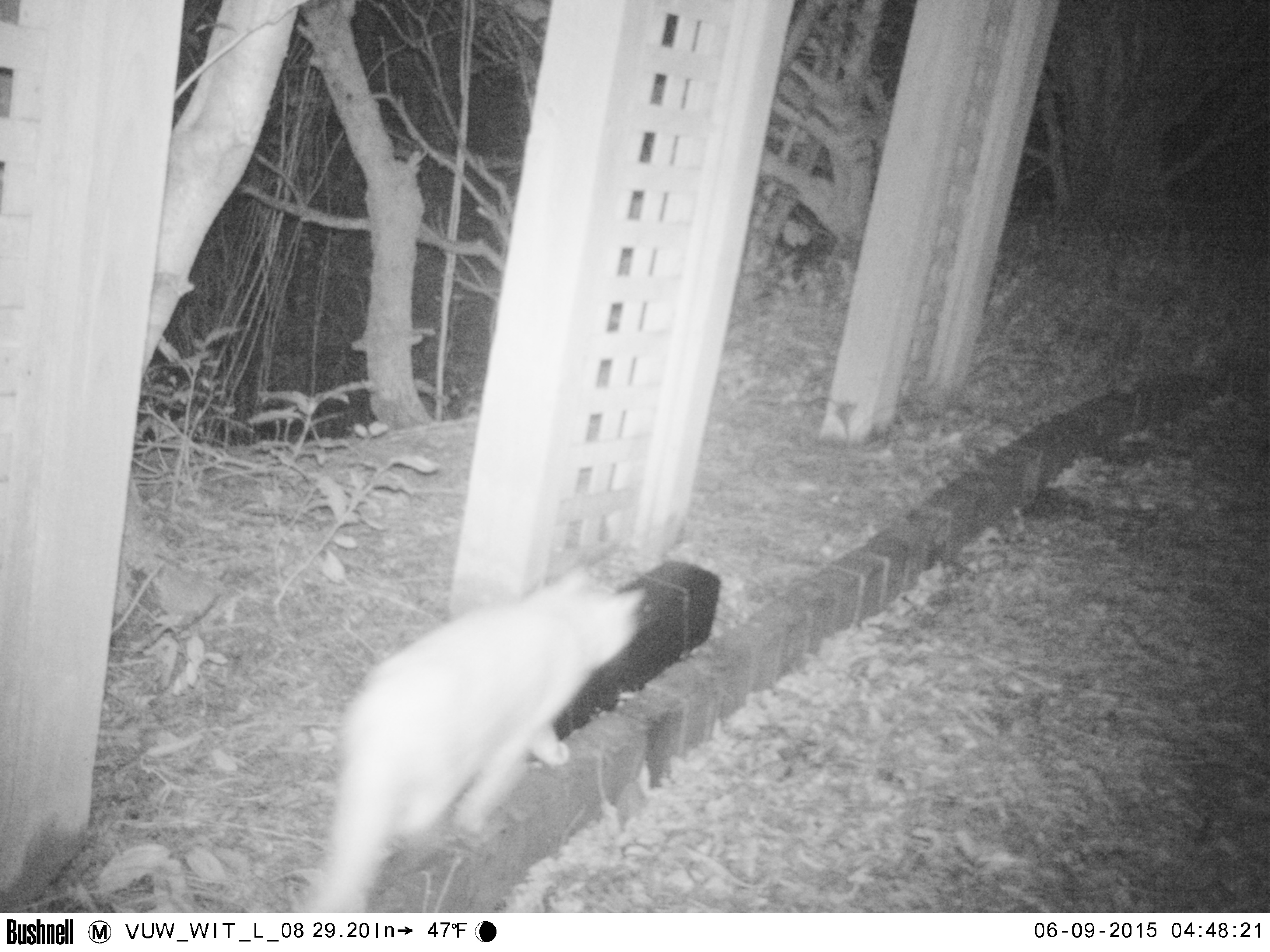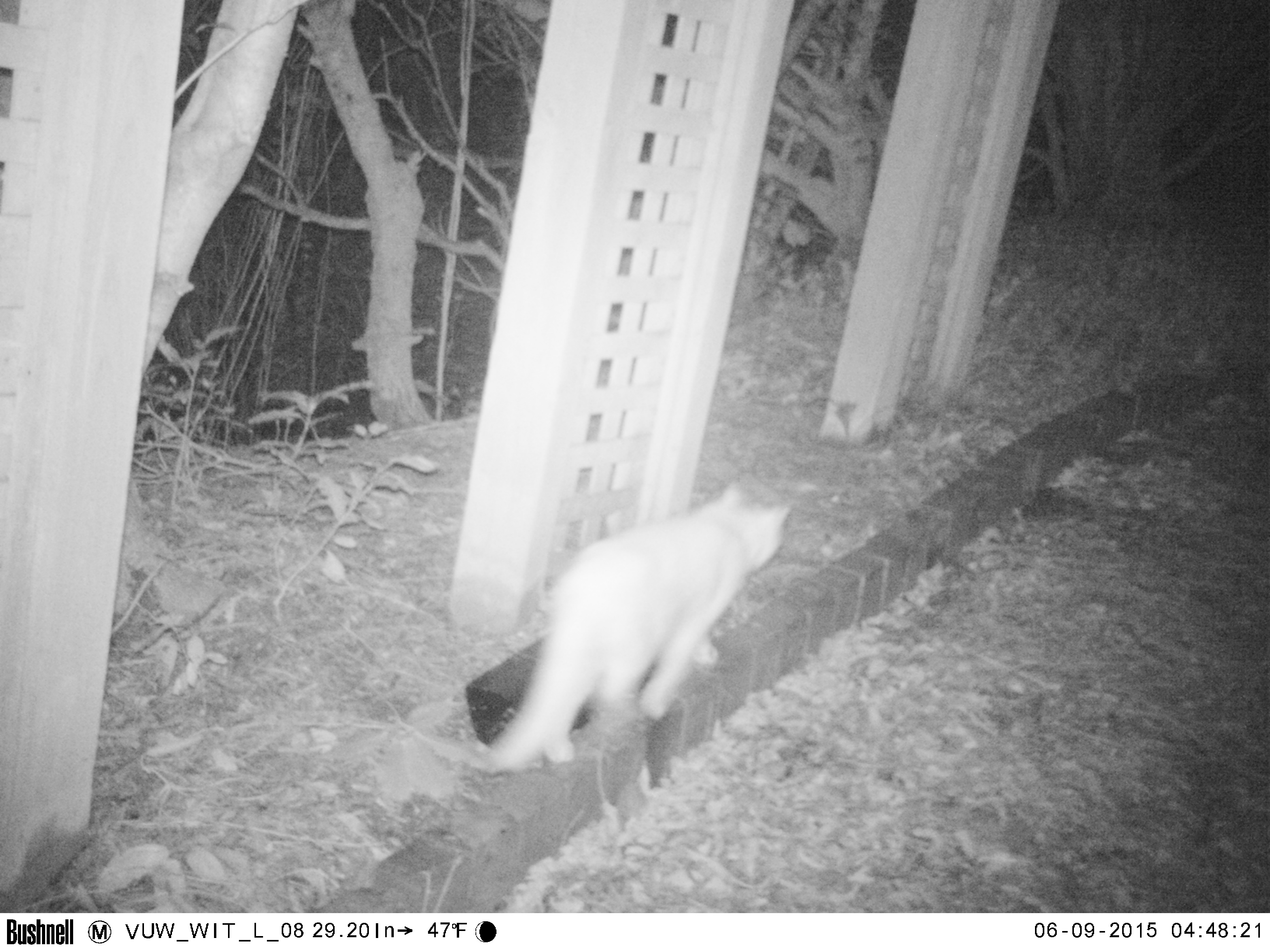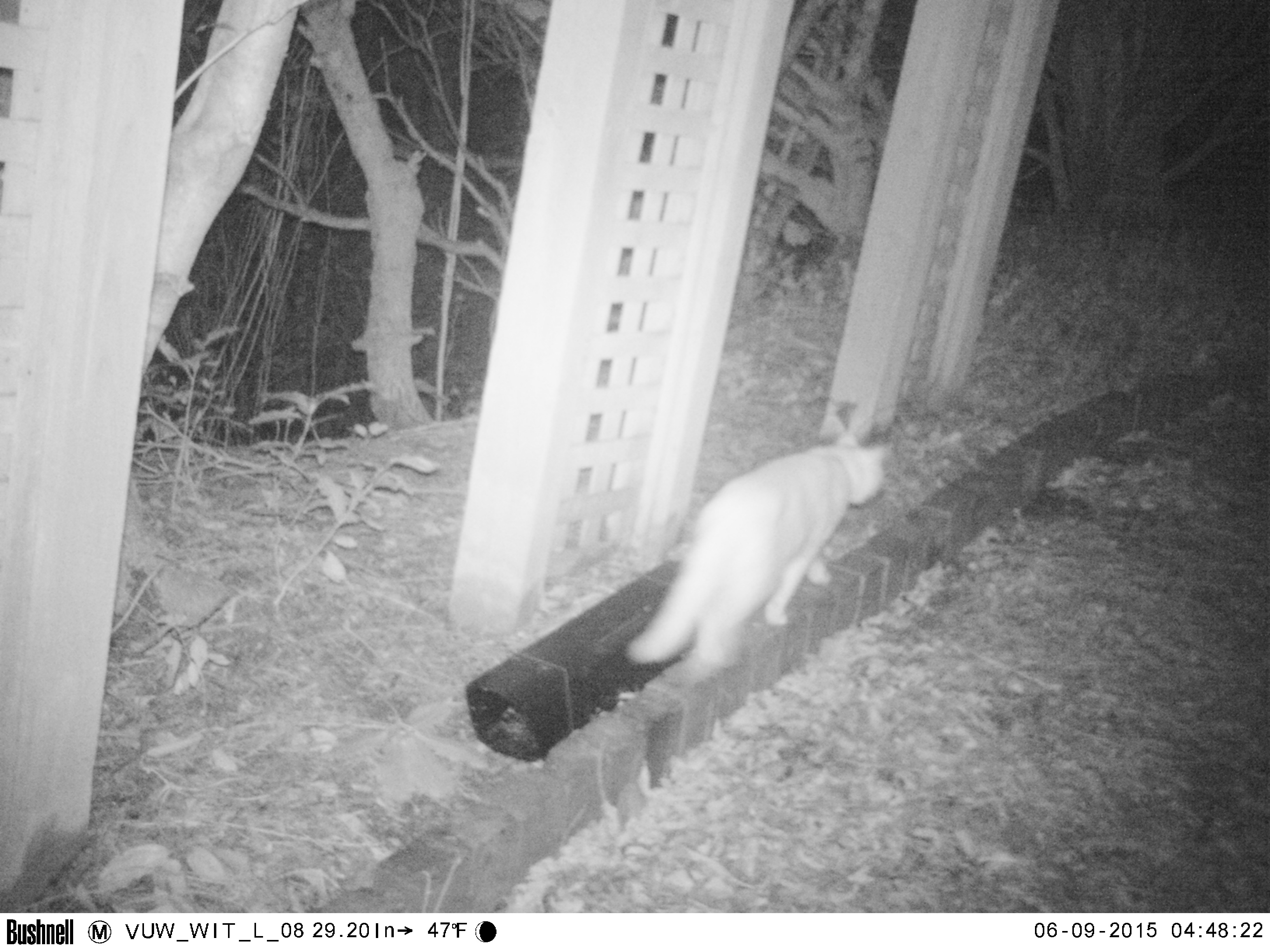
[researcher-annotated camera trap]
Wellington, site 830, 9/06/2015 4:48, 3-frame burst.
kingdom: Animalia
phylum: Chordata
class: Mammalia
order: Carnivora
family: Felidae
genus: Felis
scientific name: Felis catus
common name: cat